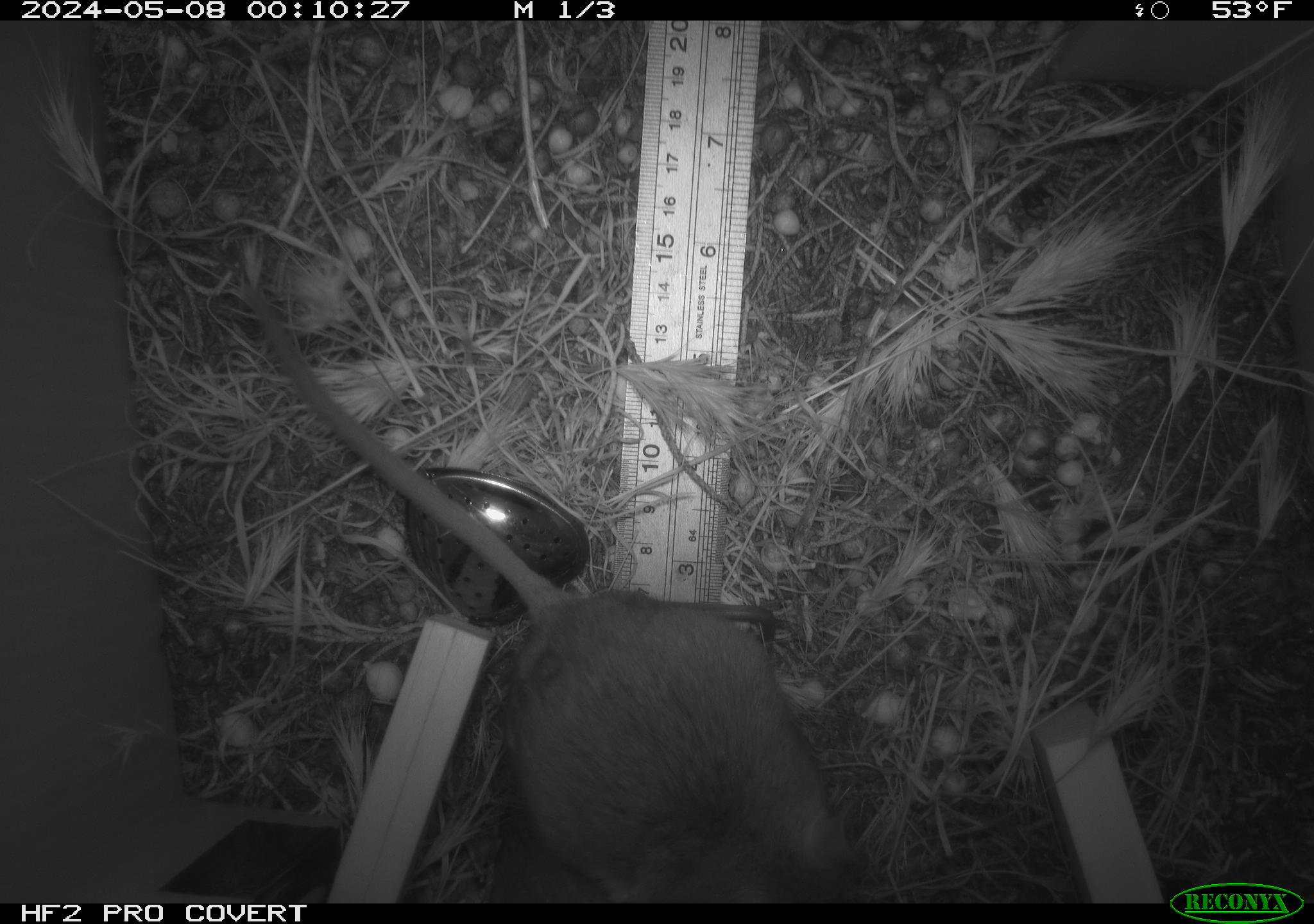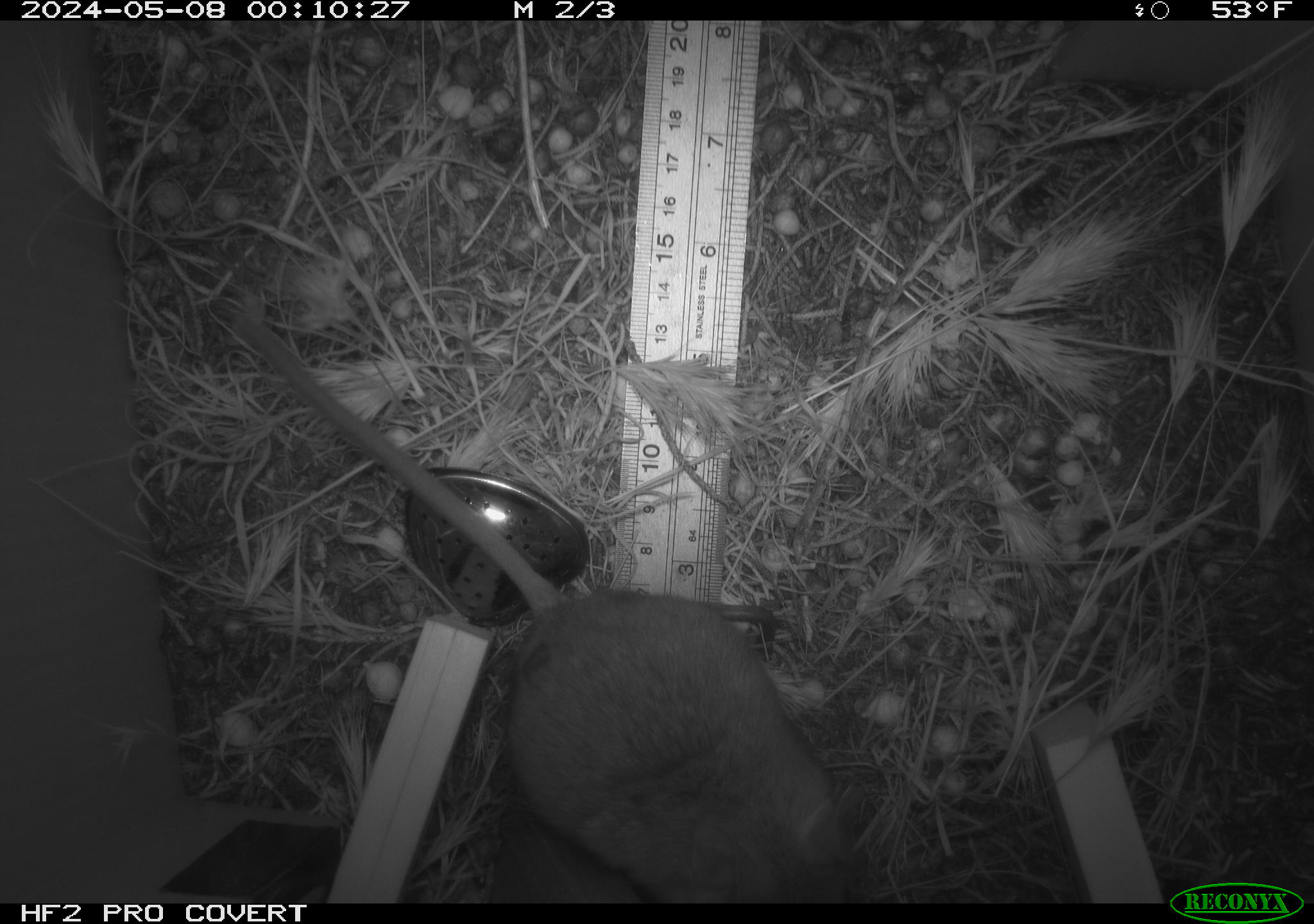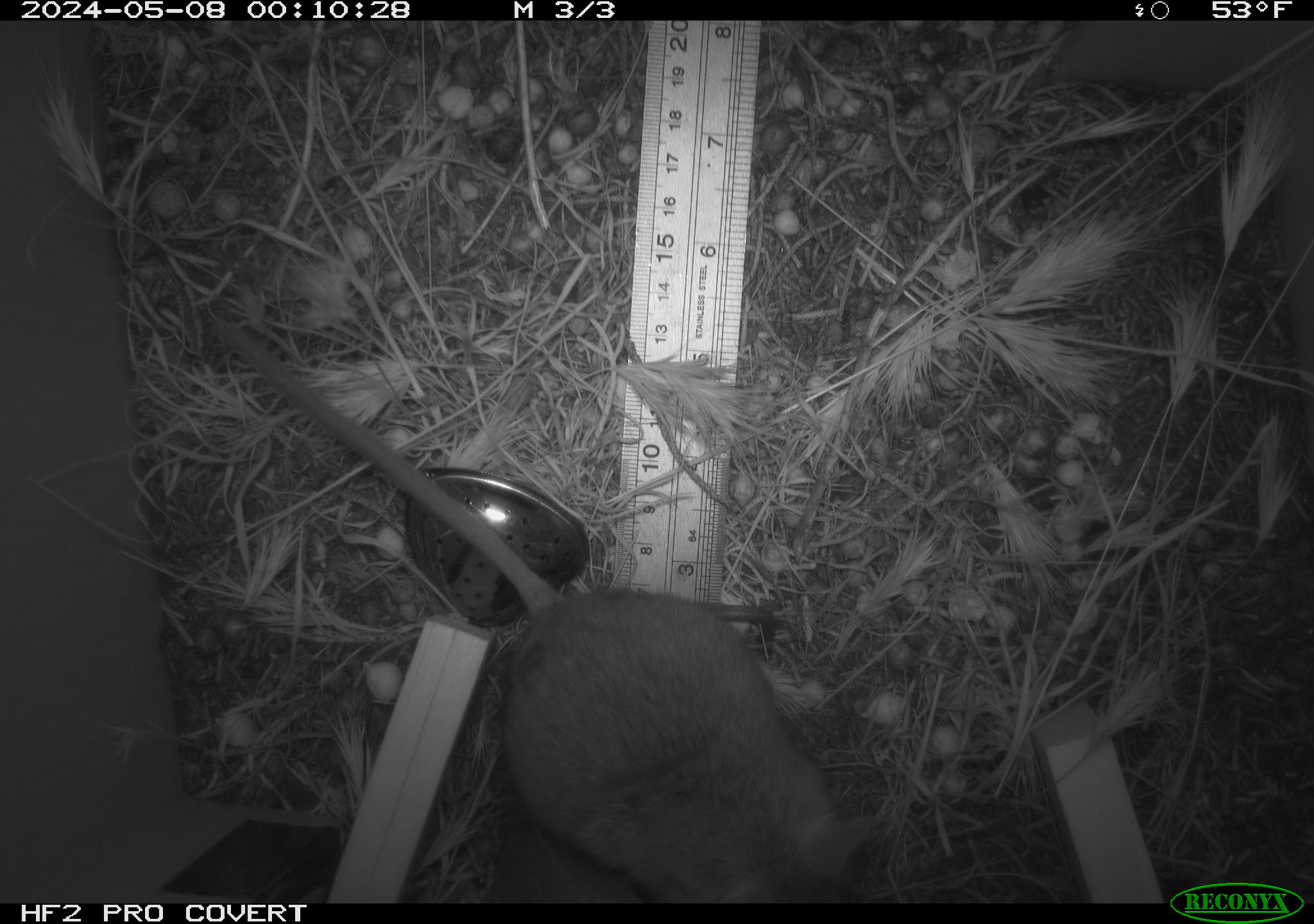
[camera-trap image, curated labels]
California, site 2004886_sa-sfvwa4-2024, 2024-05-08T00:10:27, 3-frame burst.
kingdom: Animalia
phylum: Chordata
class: Mammalia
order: Rodentia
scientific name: Rodentia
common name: mouse species